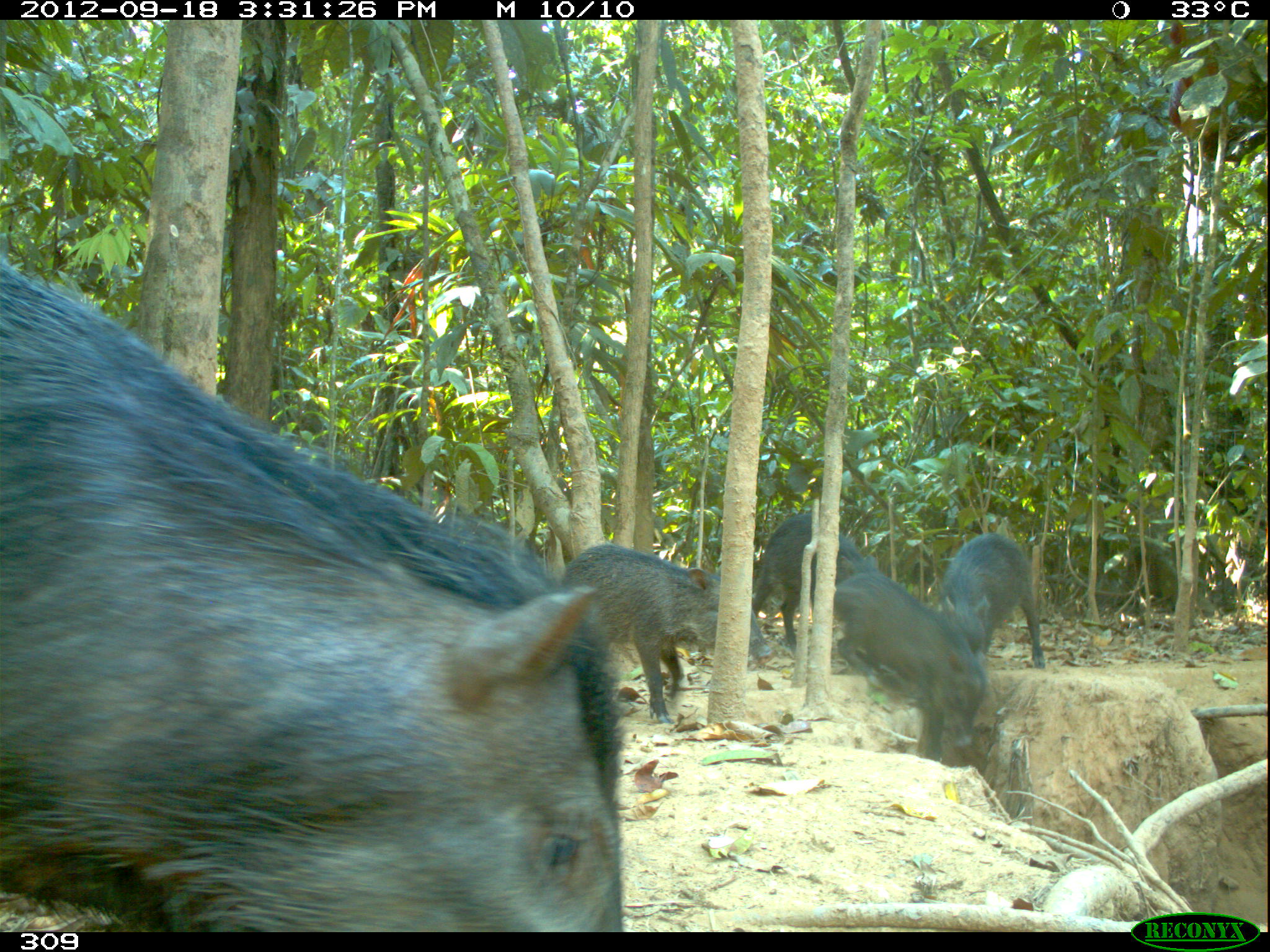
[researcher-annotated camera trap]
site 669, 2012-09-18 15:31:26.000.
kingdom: Animalia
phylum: Chordata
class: Mammalia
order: Artiodactyla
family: Tayassuidae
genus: Tayassu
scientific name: Tayassu pecari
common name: white-lipped peccary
Tayassu pecari (white-lipped peccary).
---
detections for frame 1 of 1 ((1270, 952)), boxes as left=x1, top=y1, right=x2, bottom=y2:
tayassu pecari: left=0, top=263, right=625, bottom=931; left=561, top=541, right=772, bottom=724; left=832, top=569, right=987, bottom=762; left=751, top=511, right=879, bottom=653; left=940, top=531, right=1045, bottom=669